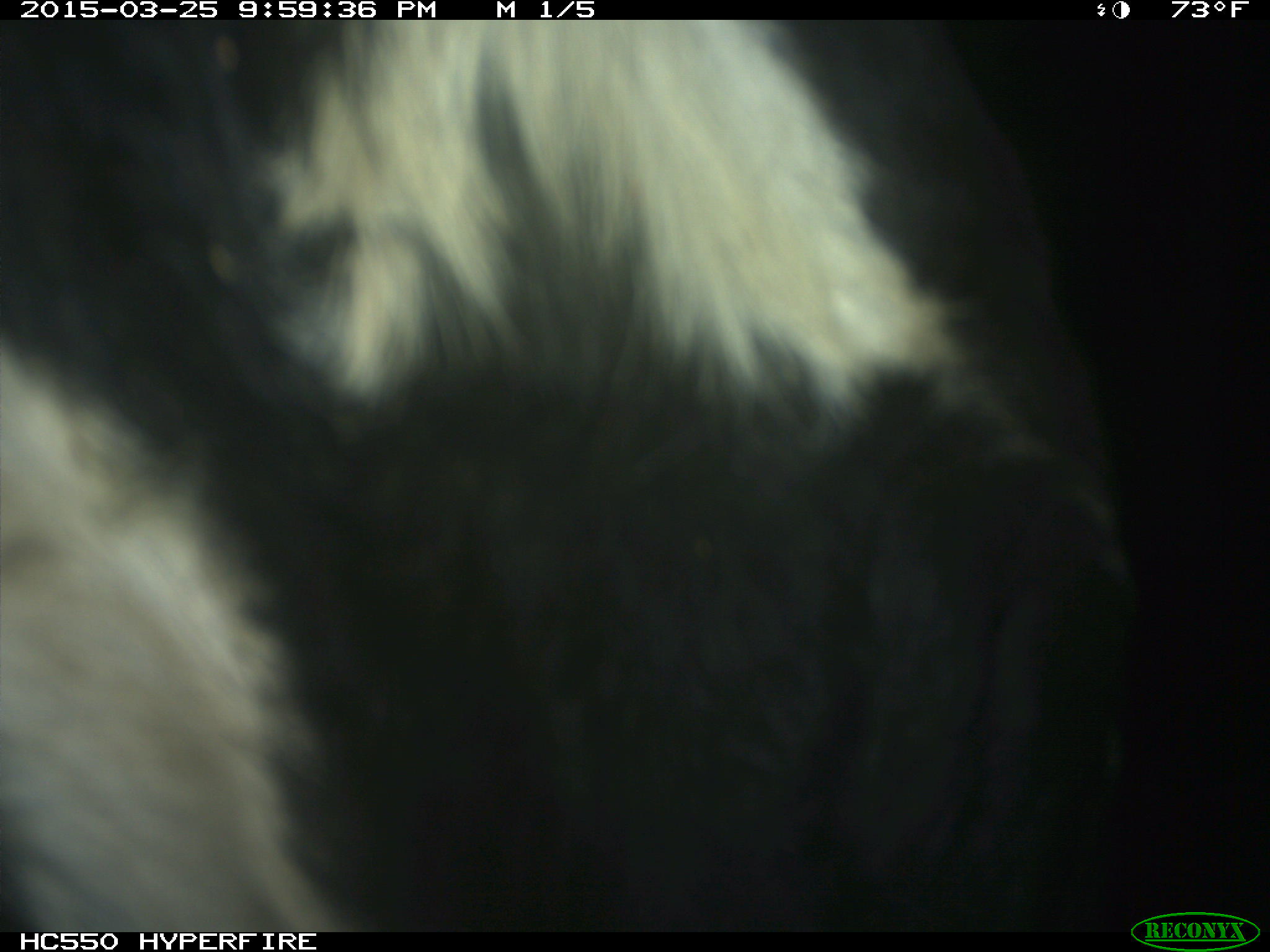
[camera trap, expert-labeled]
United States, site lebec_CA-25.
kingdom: Animalia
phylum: Chordata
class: Mammalia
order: Artiodactyla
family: Bovidae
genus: Bos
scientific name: Bos taurus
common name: domestic cow